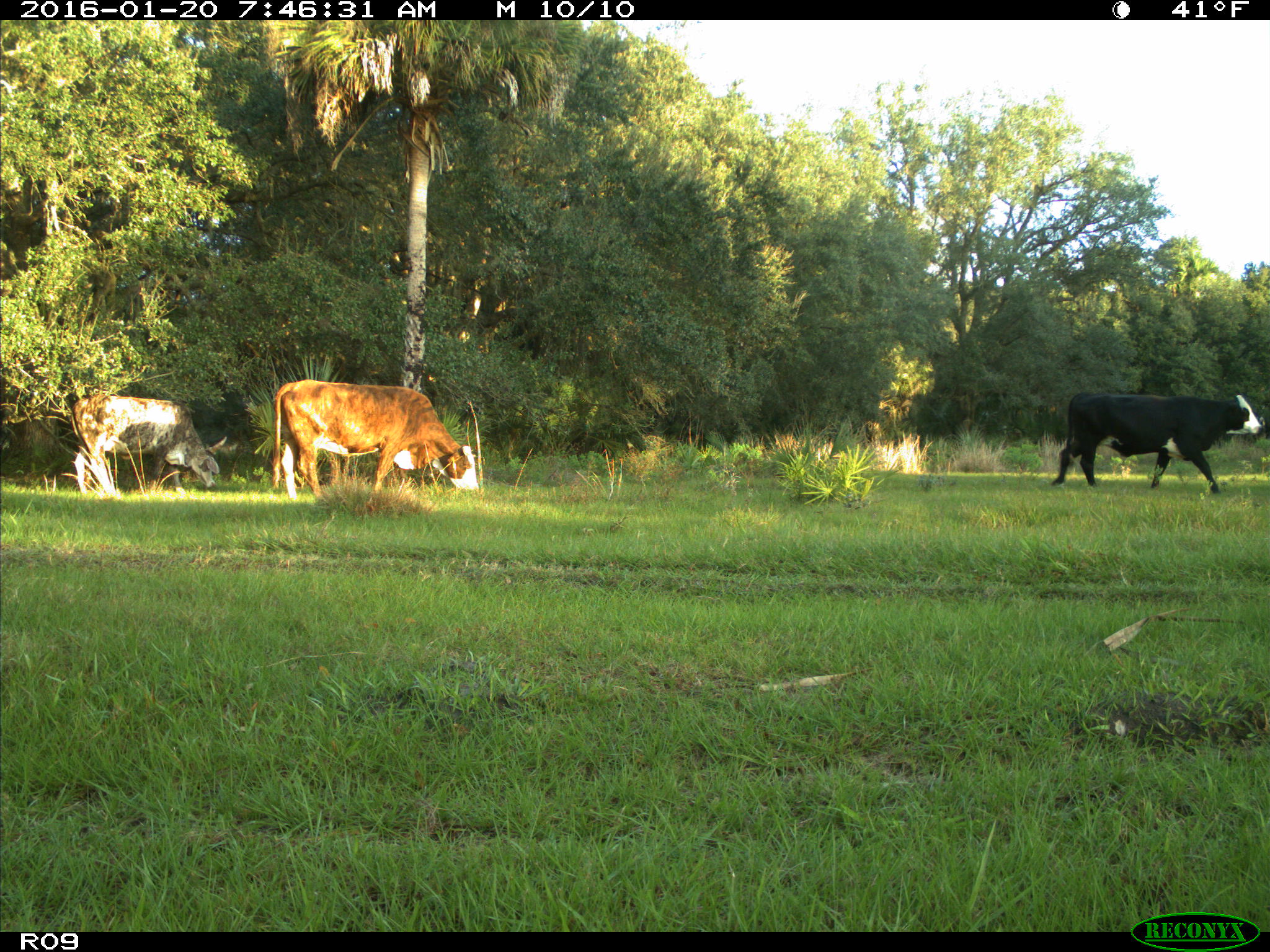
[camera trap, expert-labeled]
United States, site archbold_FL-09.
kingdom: Animalia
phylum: Chordata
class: Mammalia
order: Artiodactyla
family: Bovidae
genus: Bos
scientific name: Bos taurus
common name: domestic cow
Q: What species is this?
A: Bos taurus (domestic cow).